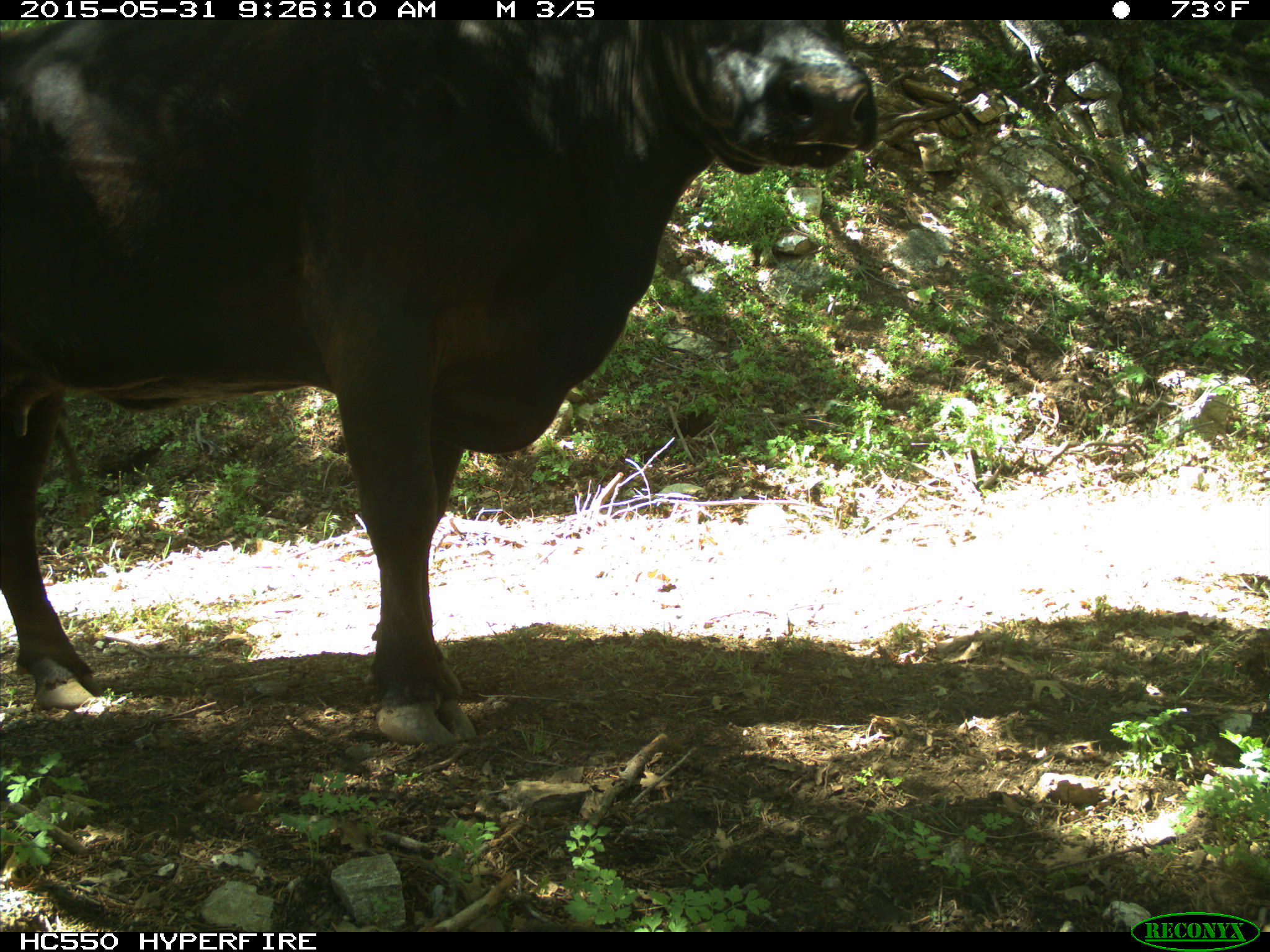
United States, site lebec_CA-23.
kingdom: Animalia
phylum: Chordata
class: Mammalia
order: Artiodactyla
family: Bovidae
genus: Bos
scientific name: Bos taurus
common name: domestic cow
Bos taurus (domestic cow).